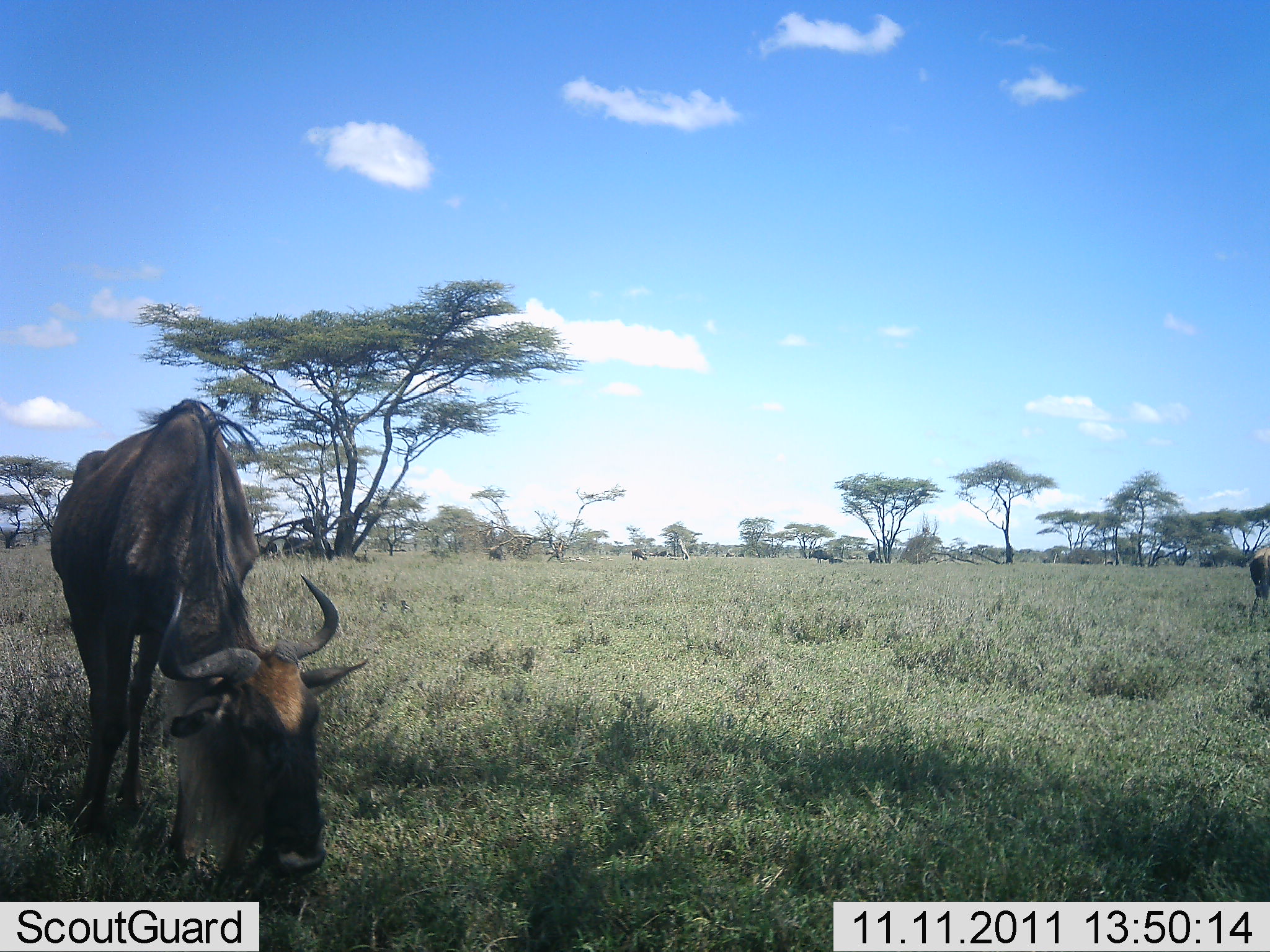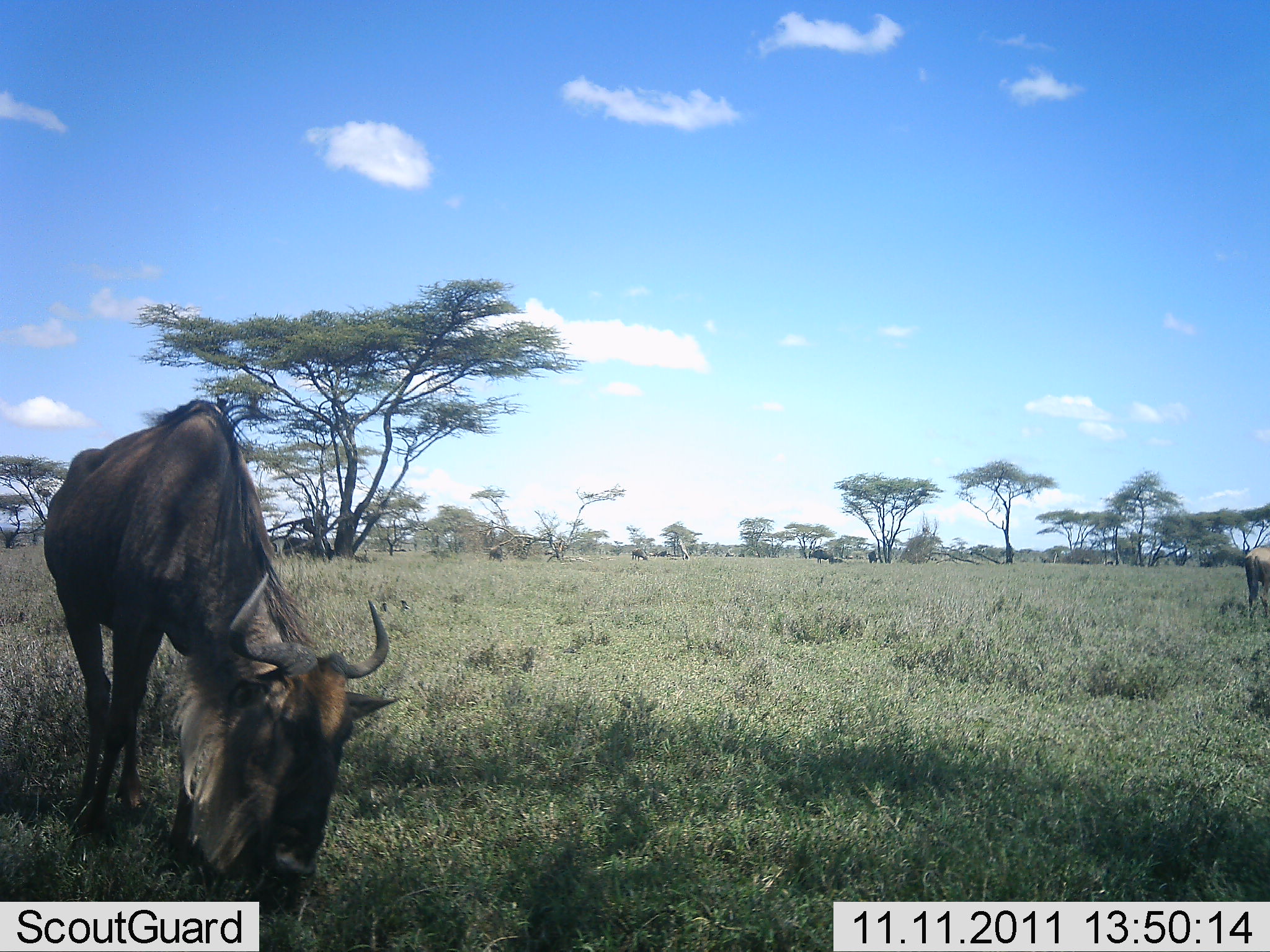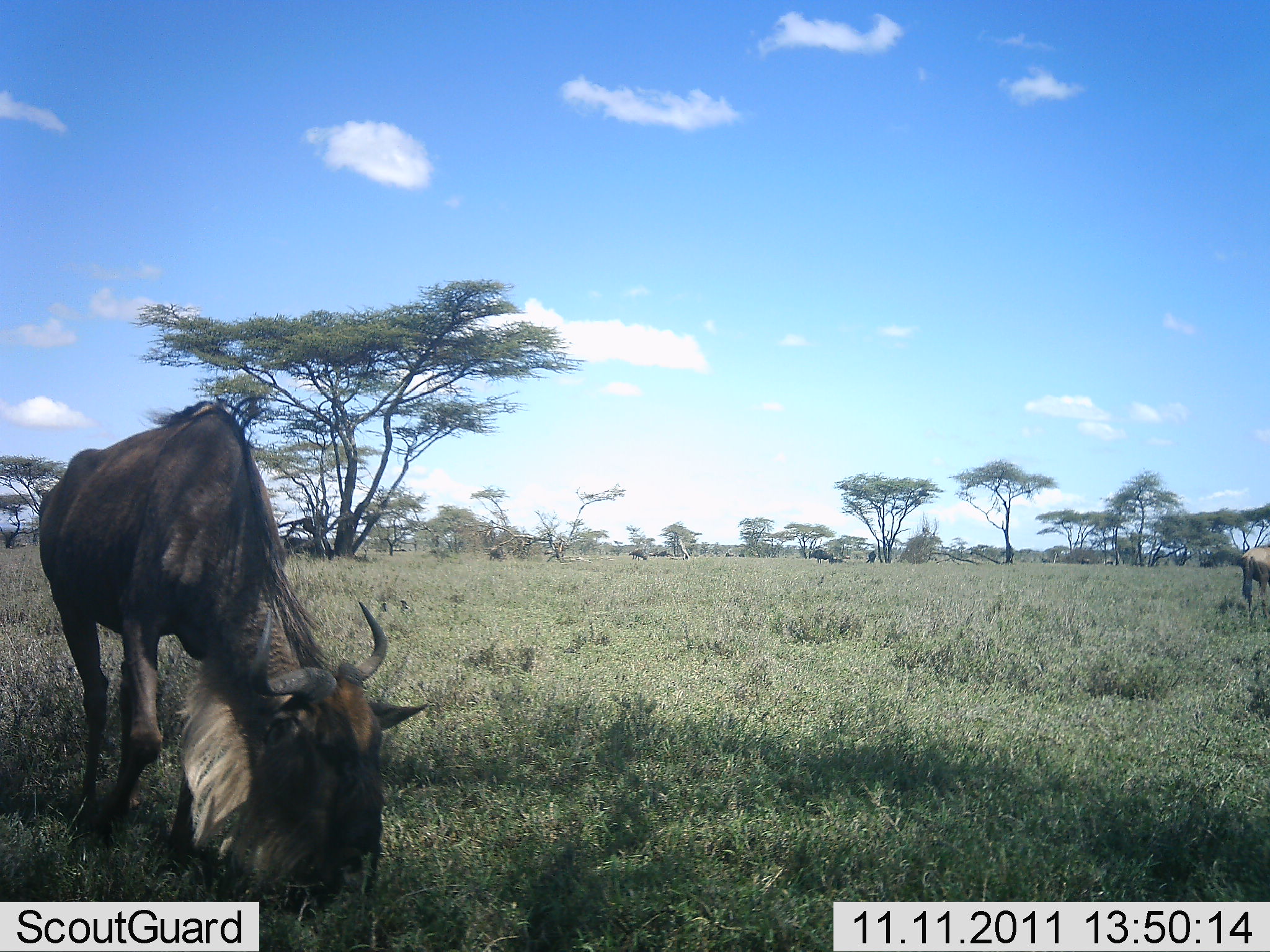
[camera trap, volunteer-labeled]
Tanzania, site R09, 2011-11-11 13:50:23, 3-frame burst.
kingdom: Animalia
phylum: Chordata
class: Mammalia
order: Artiodactyla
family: Bovidae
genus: Connochaetes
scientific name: Connochaetes taurinus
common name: blue wildebeest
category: wildebeest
Wildebeest (blue wildebeest) (Connochaetes taurinus), count 2. Behavior (volunteer vote fractions): standing 54%, resting 0%, moving 23%, interacting 0%. Young present (vote fraction): 0%. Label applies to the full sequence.